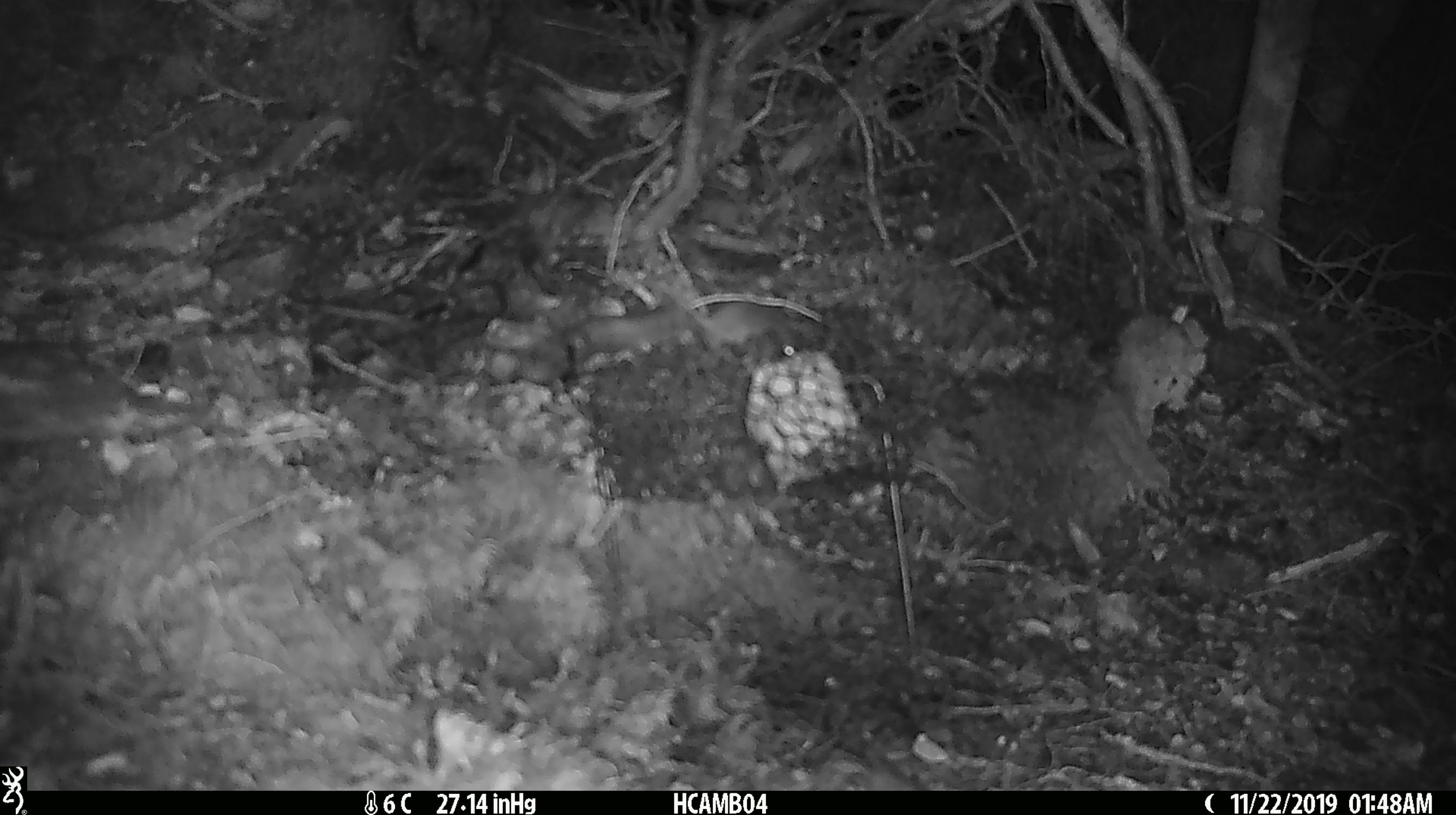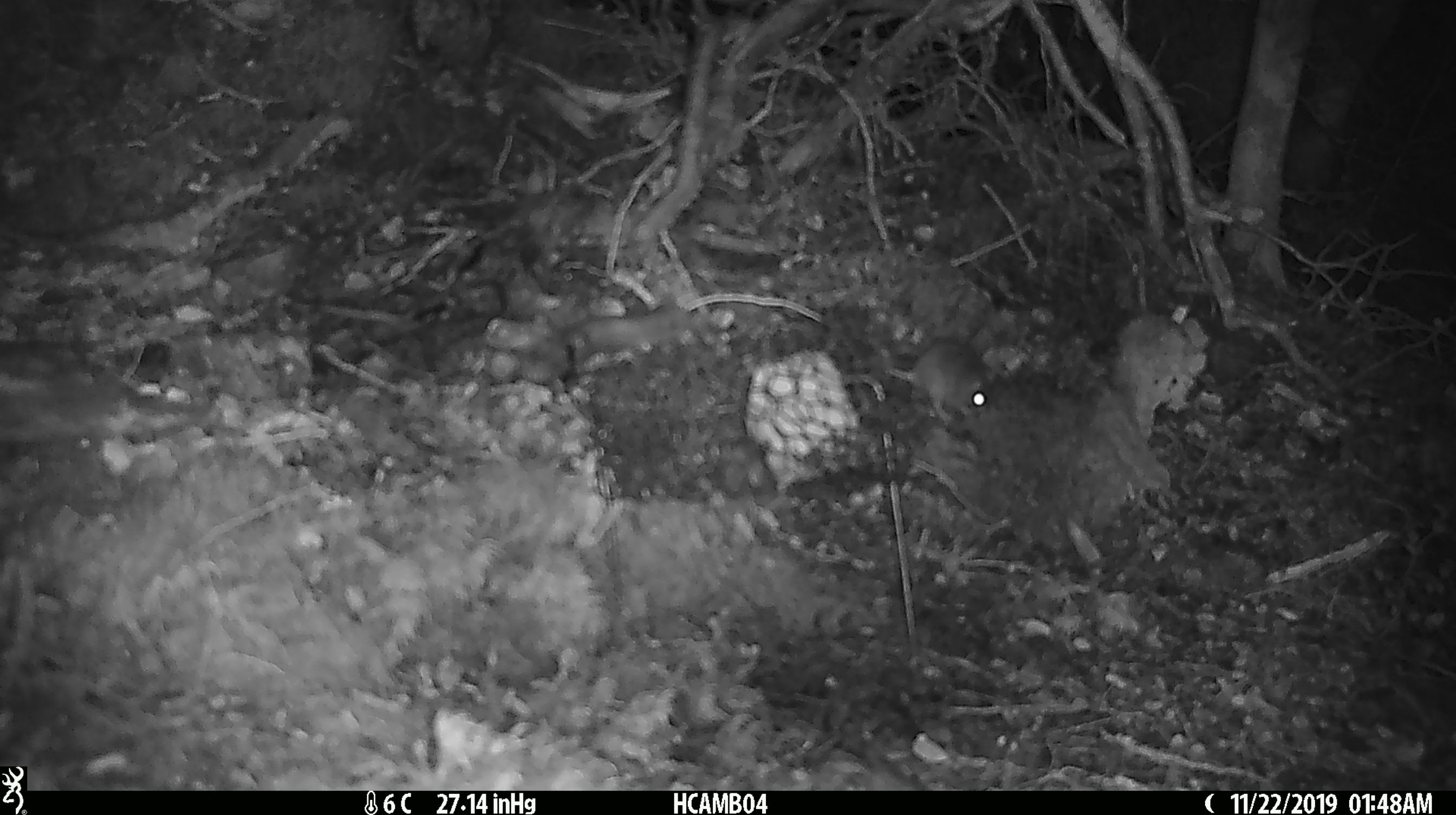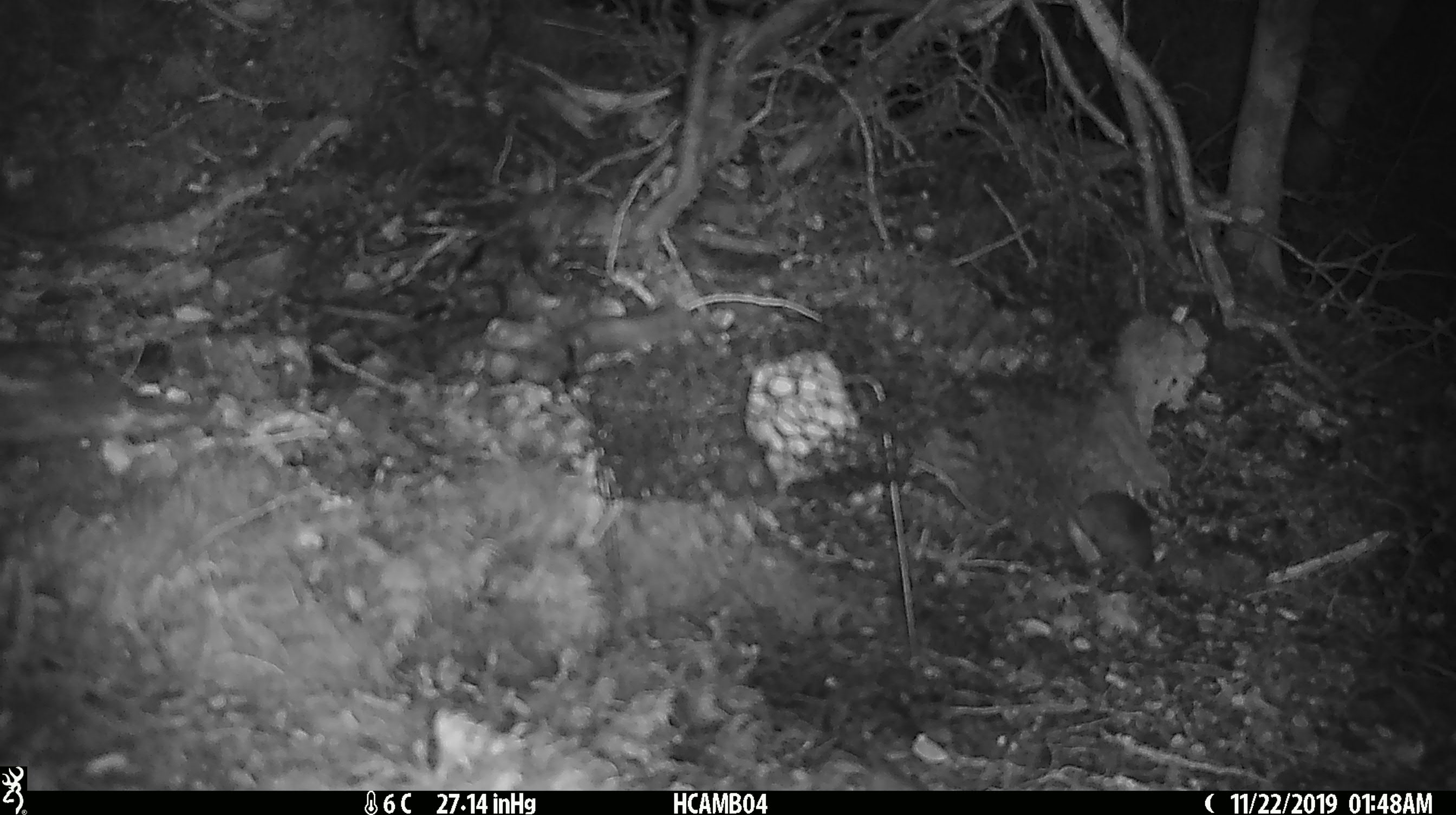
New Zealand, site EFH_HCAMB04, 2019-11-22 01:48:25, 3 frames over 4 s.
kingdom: Animalia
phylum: Chordata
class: Mammalia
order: Rodentia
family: Muridae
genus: Mus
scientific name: Mus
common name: mouse